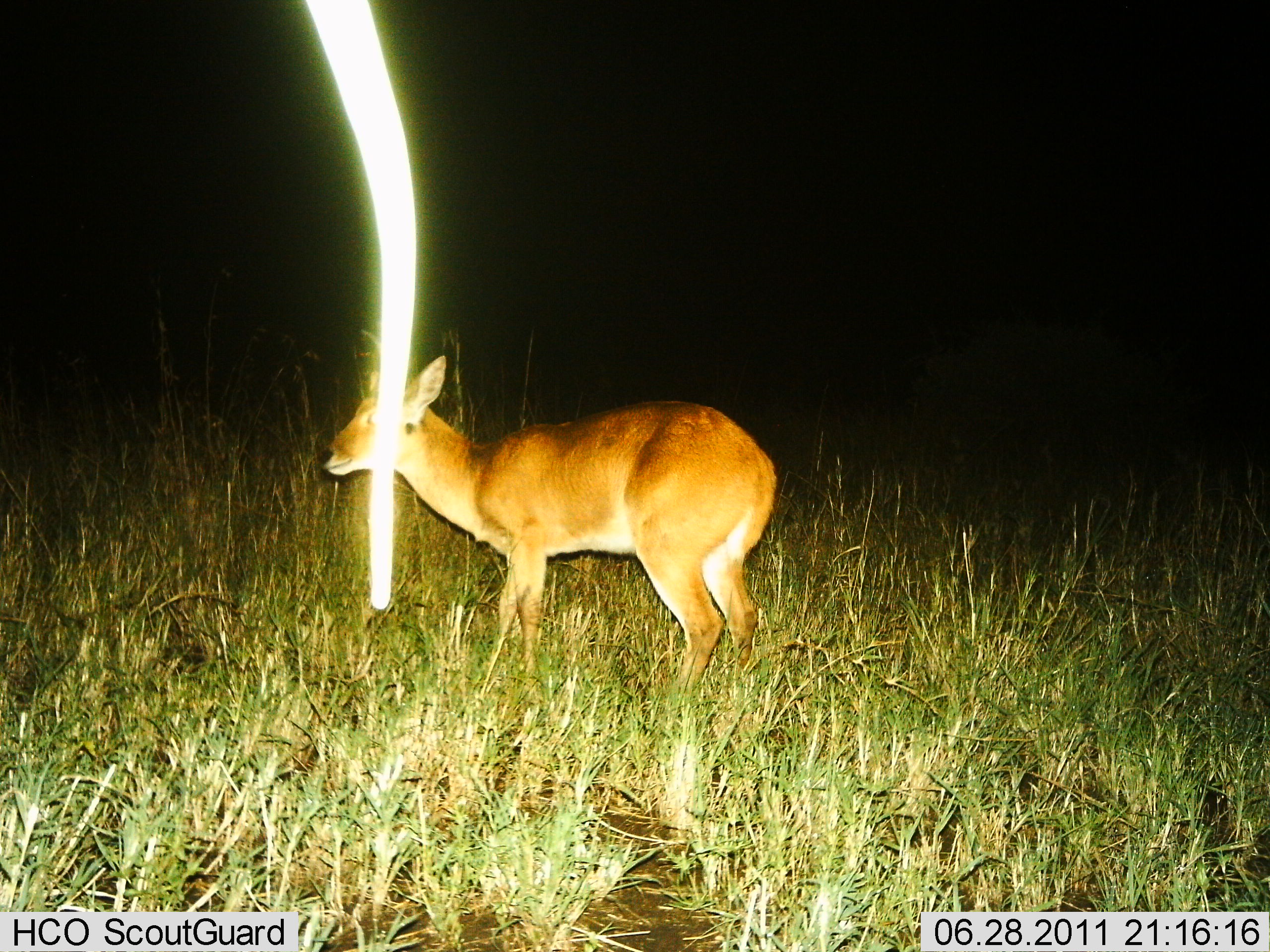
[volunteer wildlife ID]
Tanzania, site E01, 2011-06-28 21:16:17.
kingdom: Animalia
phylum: Chordata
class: Mammalia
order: Artiodactyla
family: Bovidae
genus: Redunca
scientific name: Redunca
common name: reedbuck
Reedbuck (Redunca), count 1. Behavior (volunteer vote fractions): standing 93%, resting 0%, moving 7%, interacting 0%. Young present (vote fraction): 0%. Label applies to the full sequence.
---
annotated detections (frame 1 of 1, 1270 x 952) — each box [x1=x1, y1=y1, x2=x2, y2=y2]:
animal: [x1=316, y1=350, x2=779, y2=702]